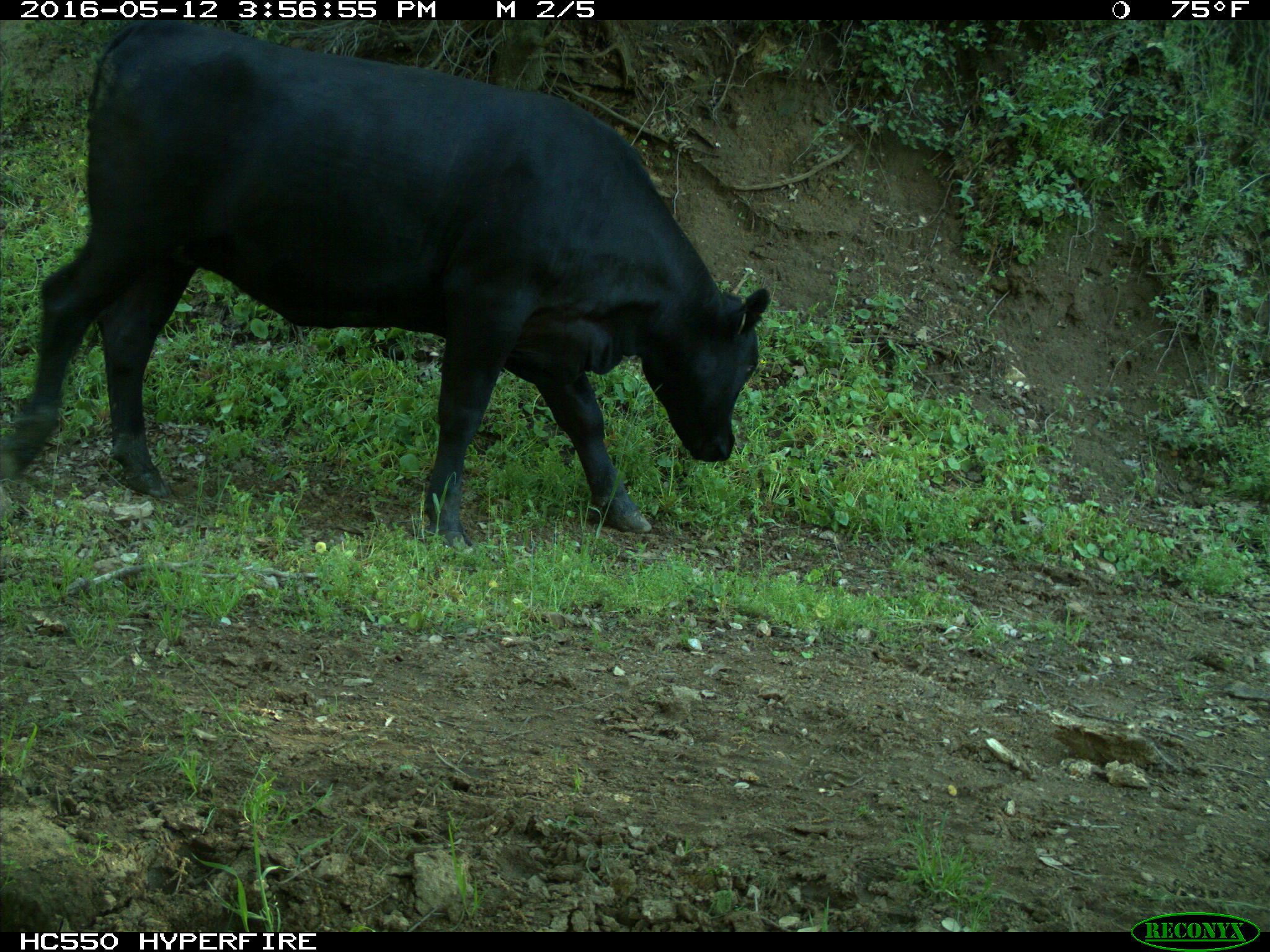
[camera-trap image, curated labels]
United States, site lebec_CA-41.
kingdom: Animalia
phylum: Chordata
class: Mammalia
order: Artiodactyla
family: Bovidae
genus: Bos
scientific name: Bos taurus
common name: domestic cow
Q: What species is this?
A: Bos taurus (domestic cow).